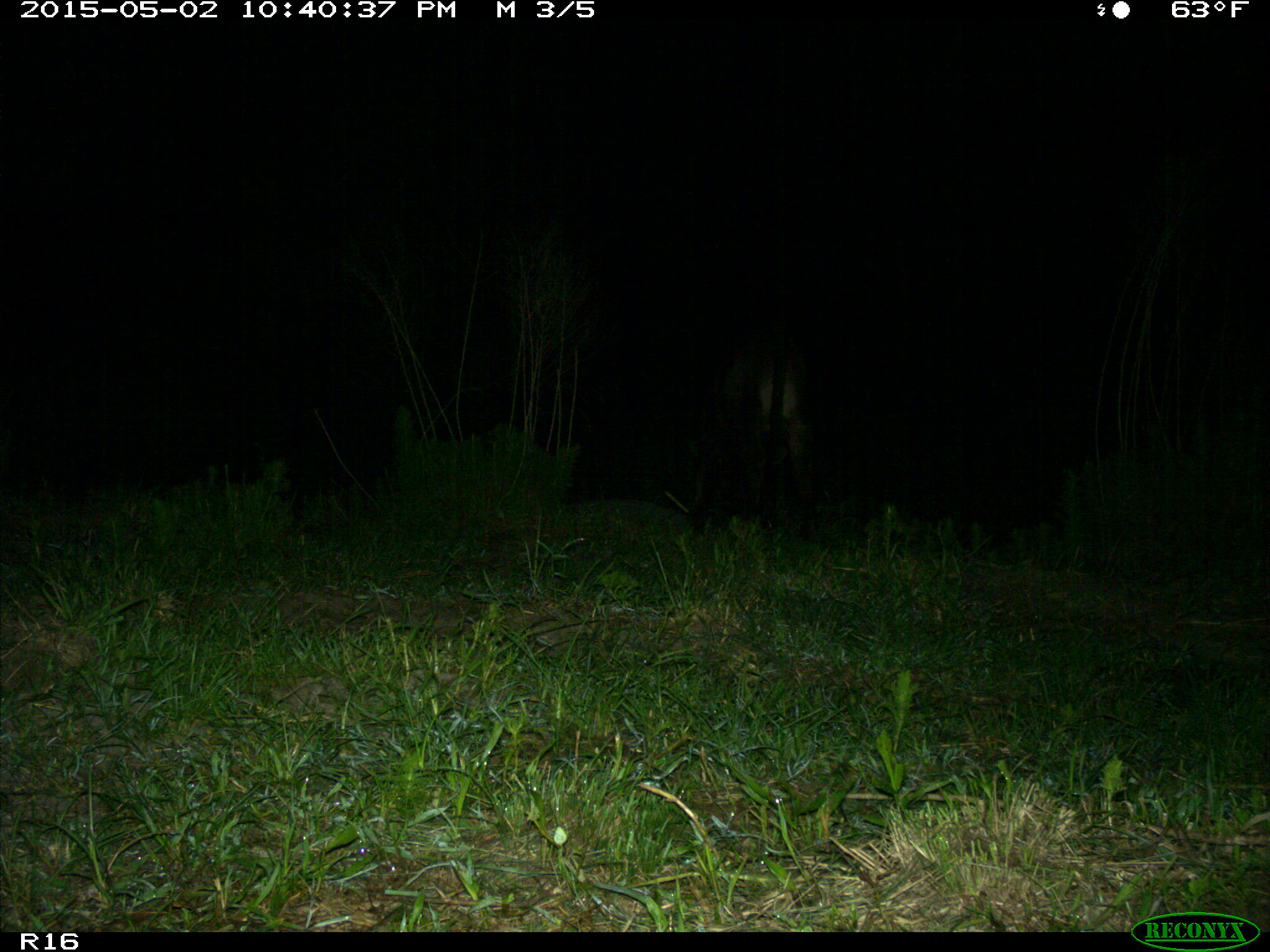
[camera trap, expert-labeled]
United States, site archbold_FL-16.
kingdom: Animalia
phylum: Chordata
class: Mammalia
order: Artiodactyla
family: Bovidae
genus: Bos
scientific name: Bos taurus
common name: domestic cow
Bos taurus (domestic cow).